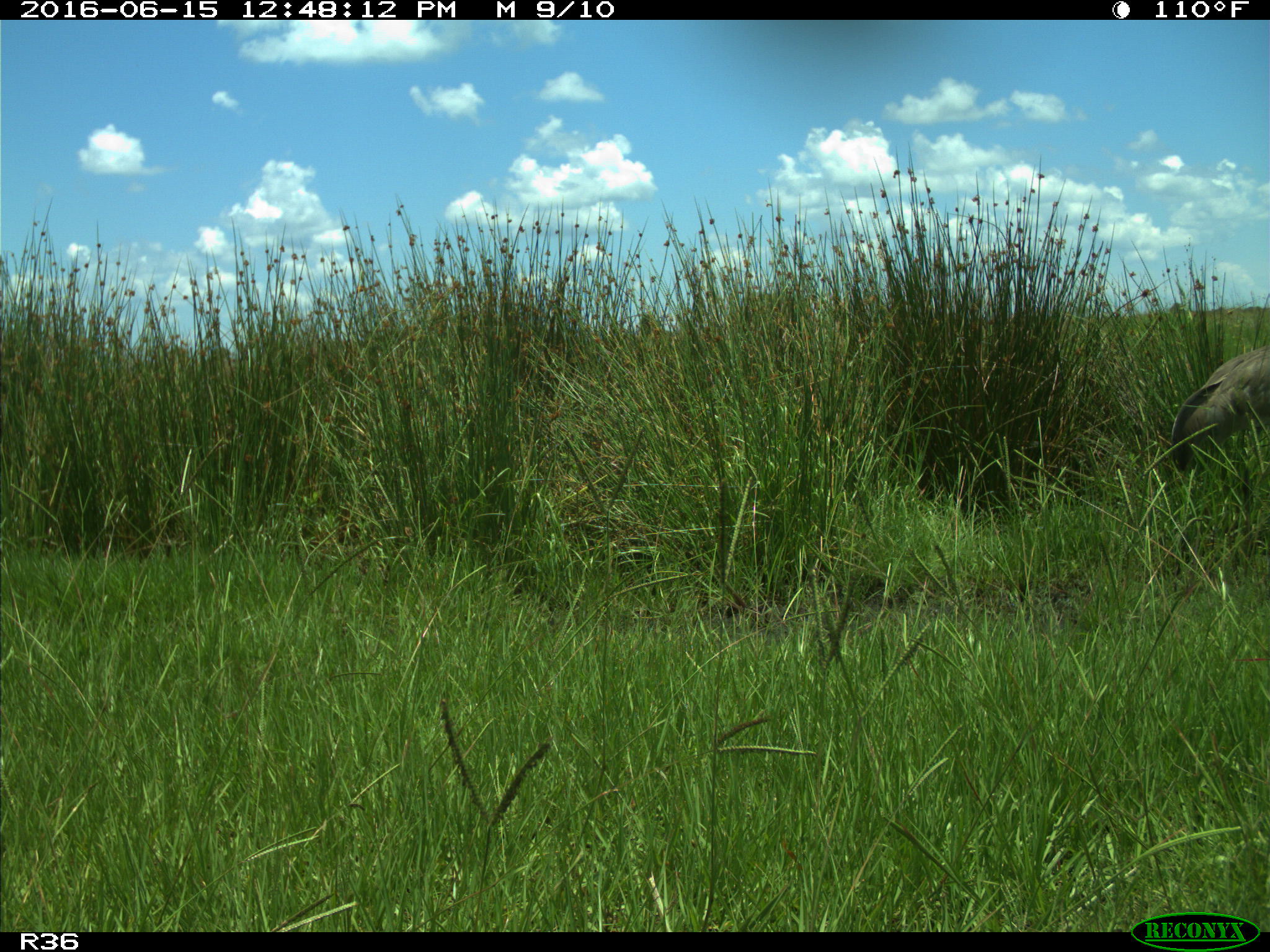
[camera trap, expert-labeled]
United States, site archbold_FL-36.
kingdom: Animalia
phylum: Chordata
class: Aves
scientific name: Aves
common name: birds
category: unidentified bird